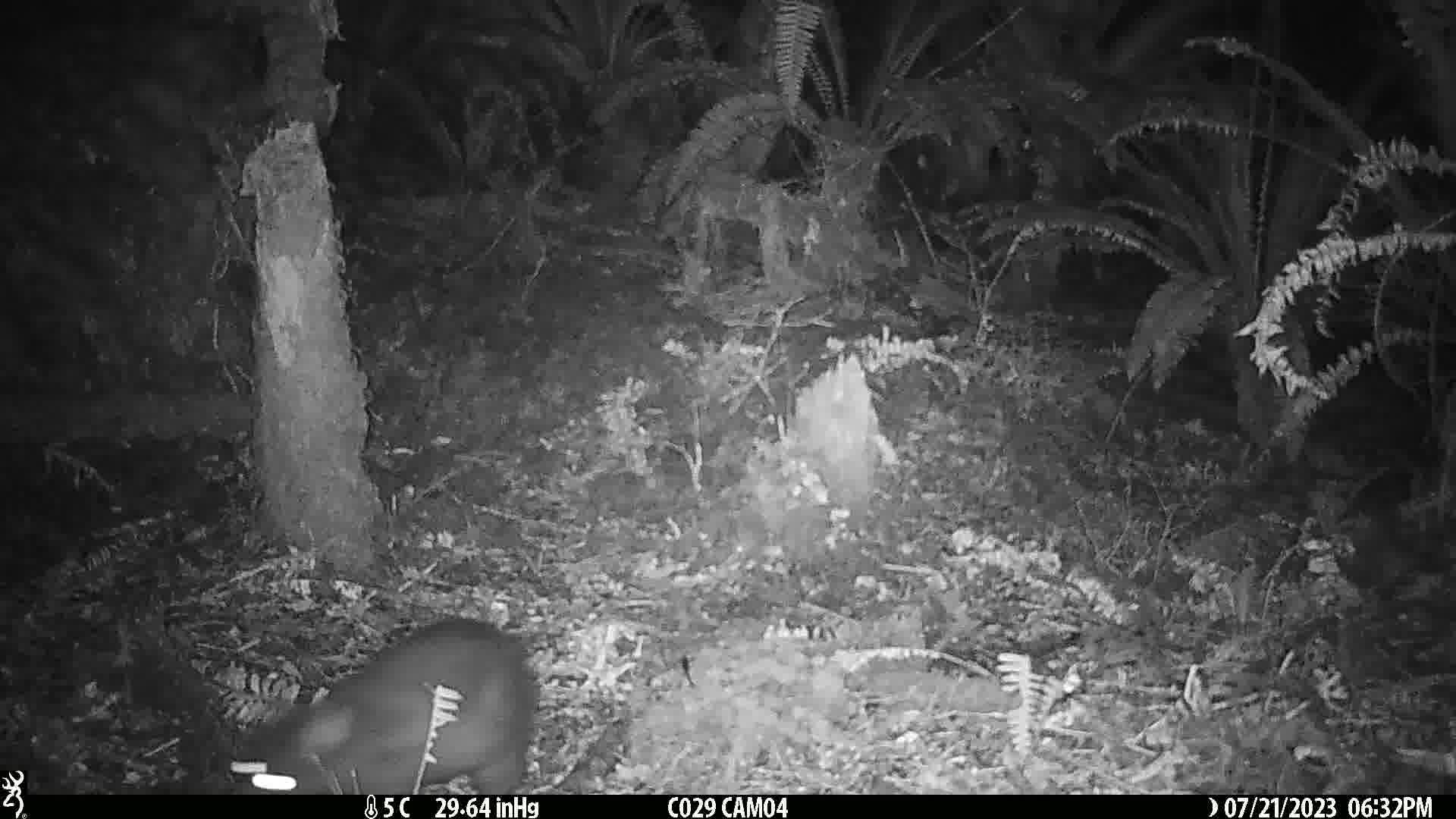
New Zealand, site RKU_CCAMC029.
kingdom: Animalia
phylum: Chordata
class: Mammalia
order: Diprotodontia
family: Phalangeridae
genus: Trichosurus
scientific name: Trichosurus vulpecula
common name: common brushtail possum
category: possum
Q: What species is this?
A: Possum (common brushtail possum) (Trichosurus vulpecula).